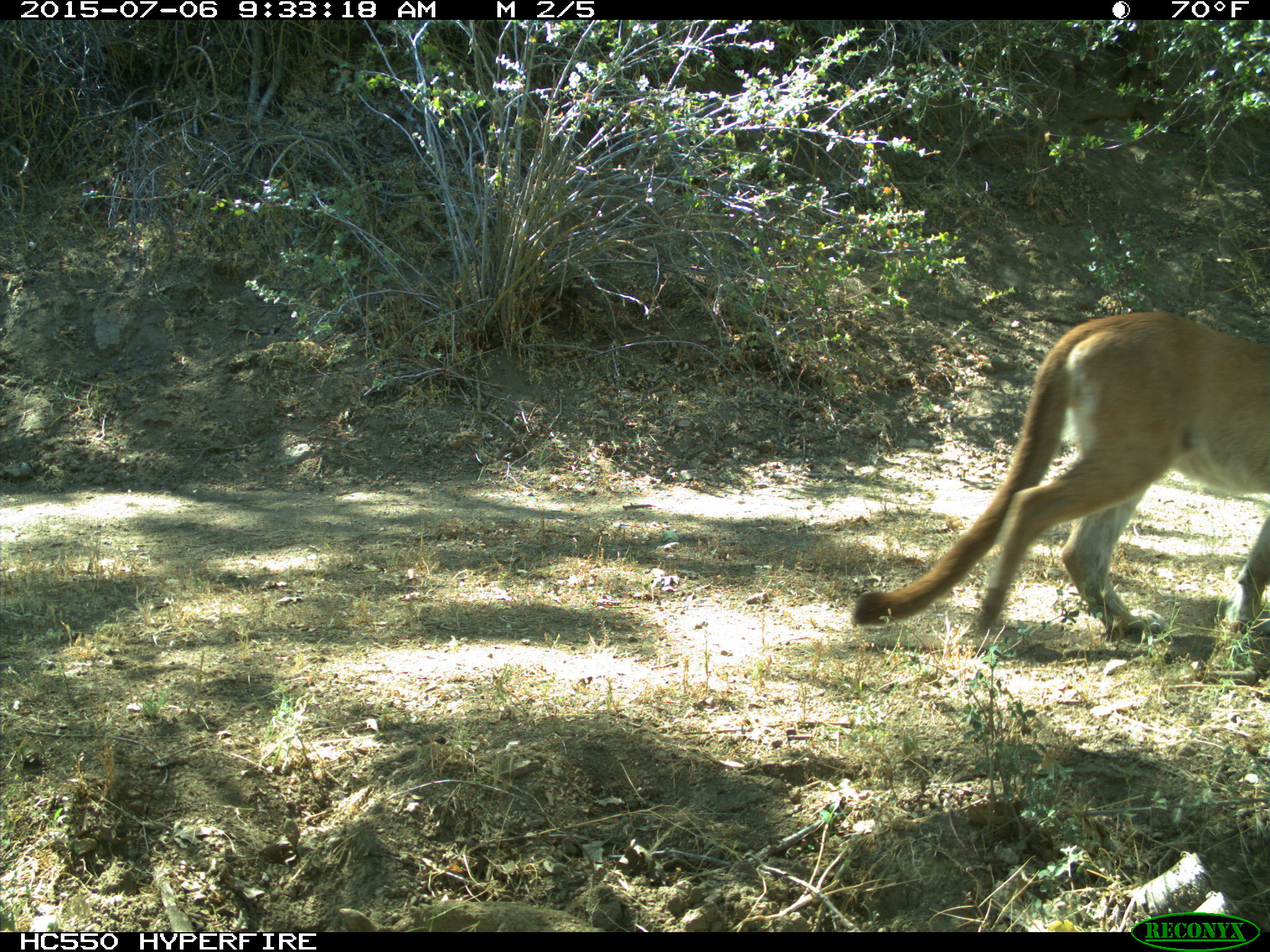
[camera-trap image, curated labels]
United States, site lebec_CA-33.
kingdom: Animalia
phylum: Chordata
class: Mammalia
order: Carnivora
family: Felidae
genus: Puma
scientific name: Puma concolor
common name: mountain lion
Puma concolor (mountain lion).